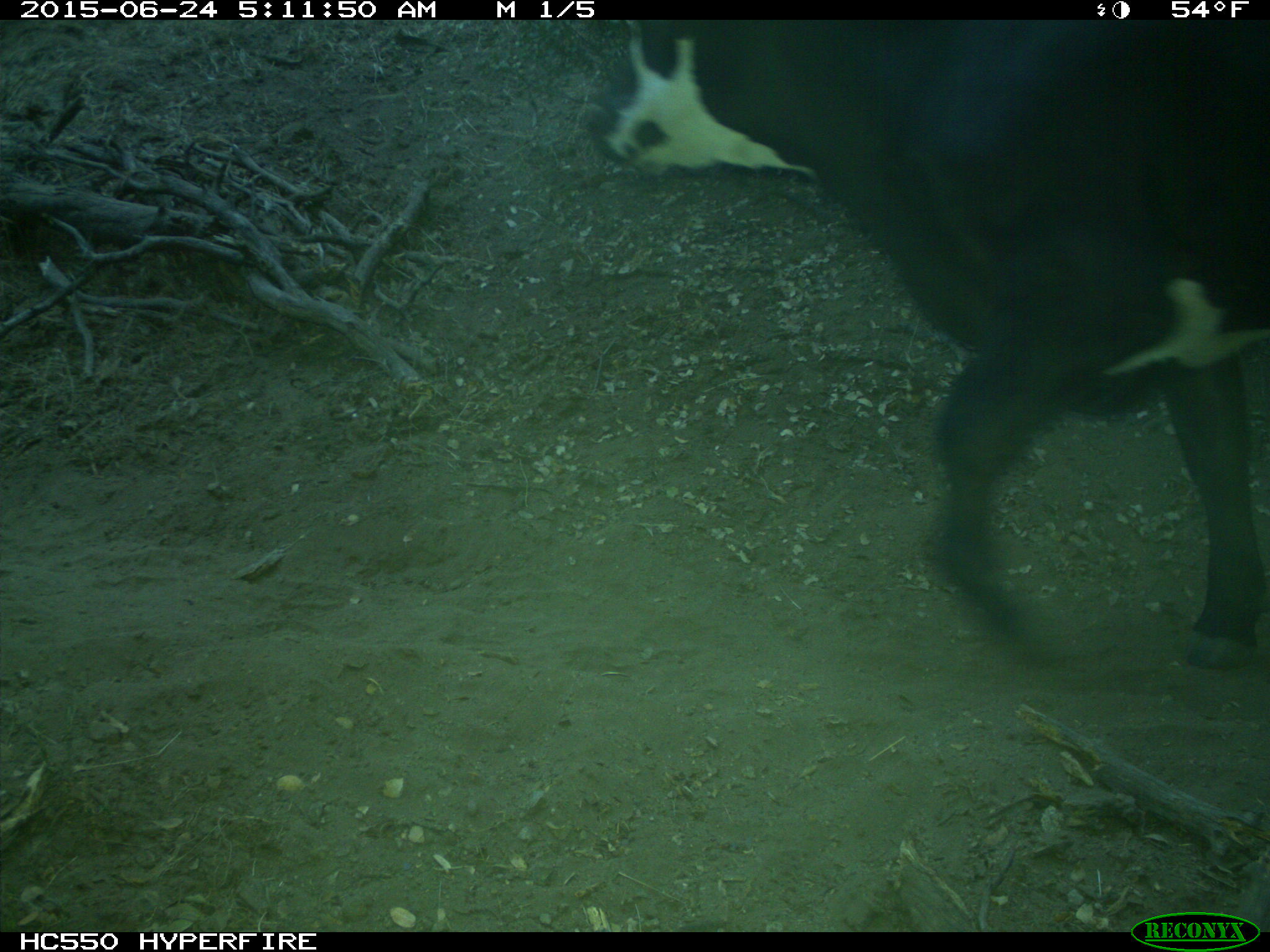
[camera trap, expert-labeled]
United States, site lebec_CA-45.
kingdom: Animalia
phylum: Chordata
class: Mammalia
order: Artiodactyla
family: Bovidae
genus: Bos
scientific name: Bos taurus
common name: domestic cow